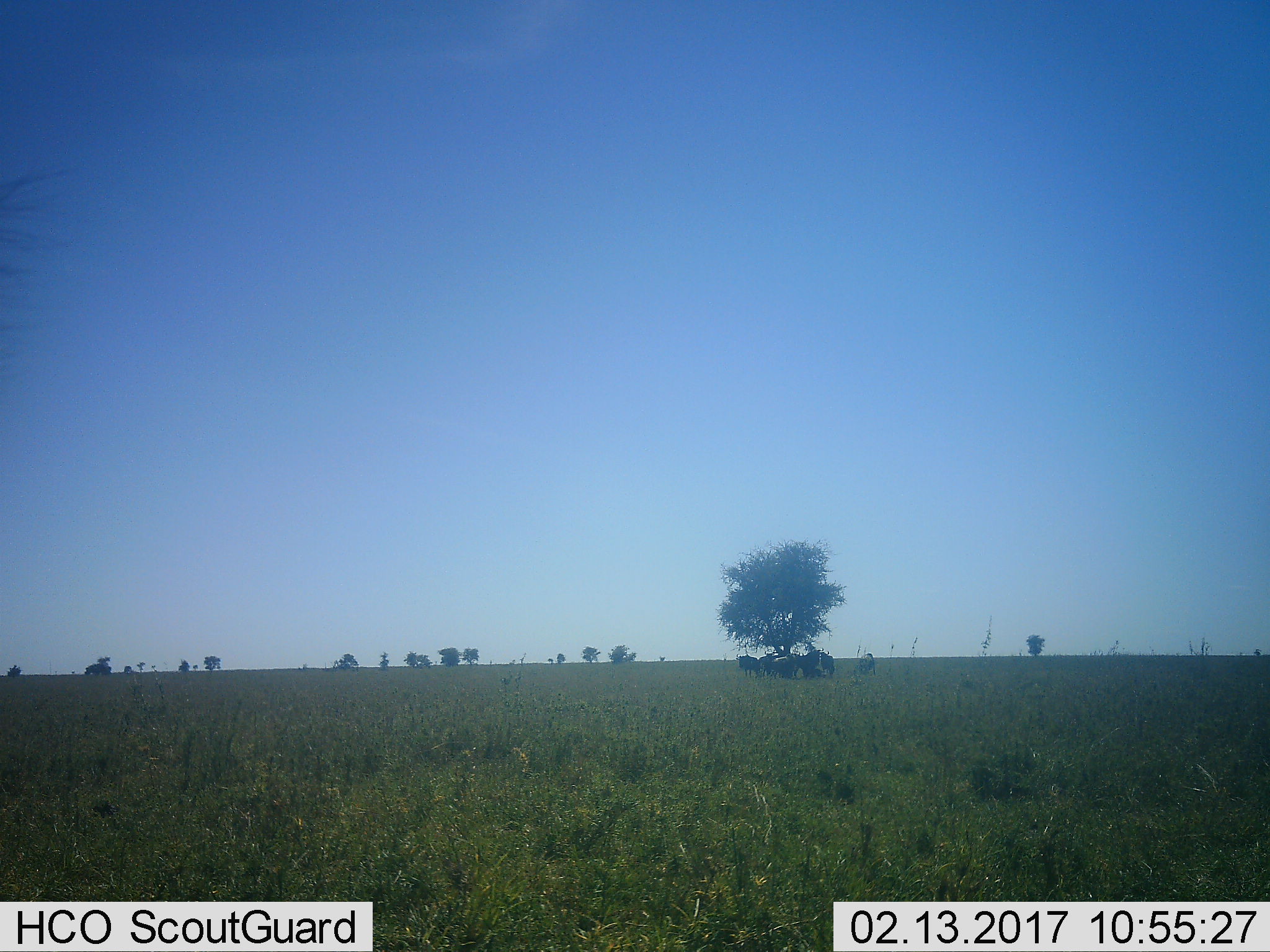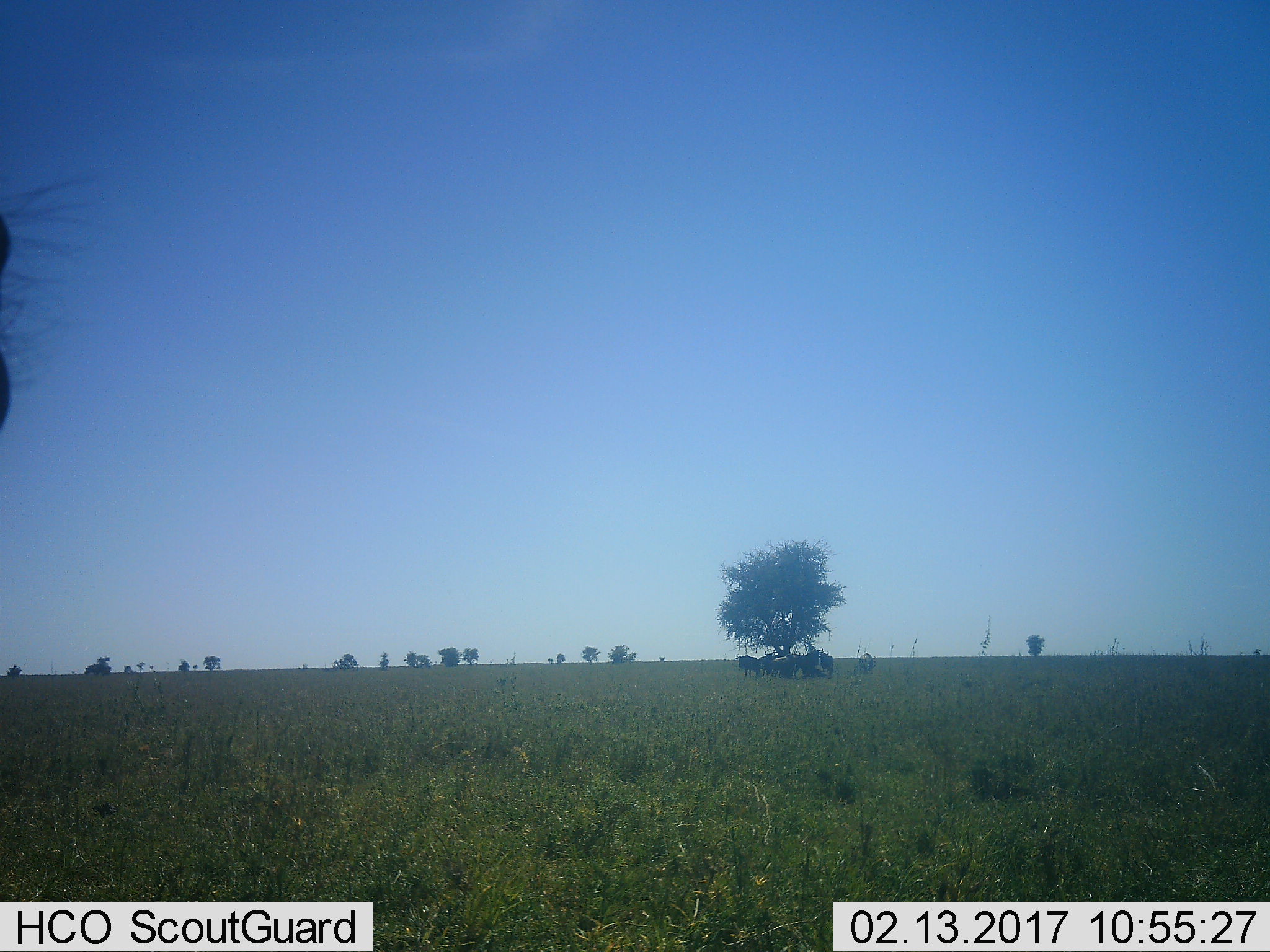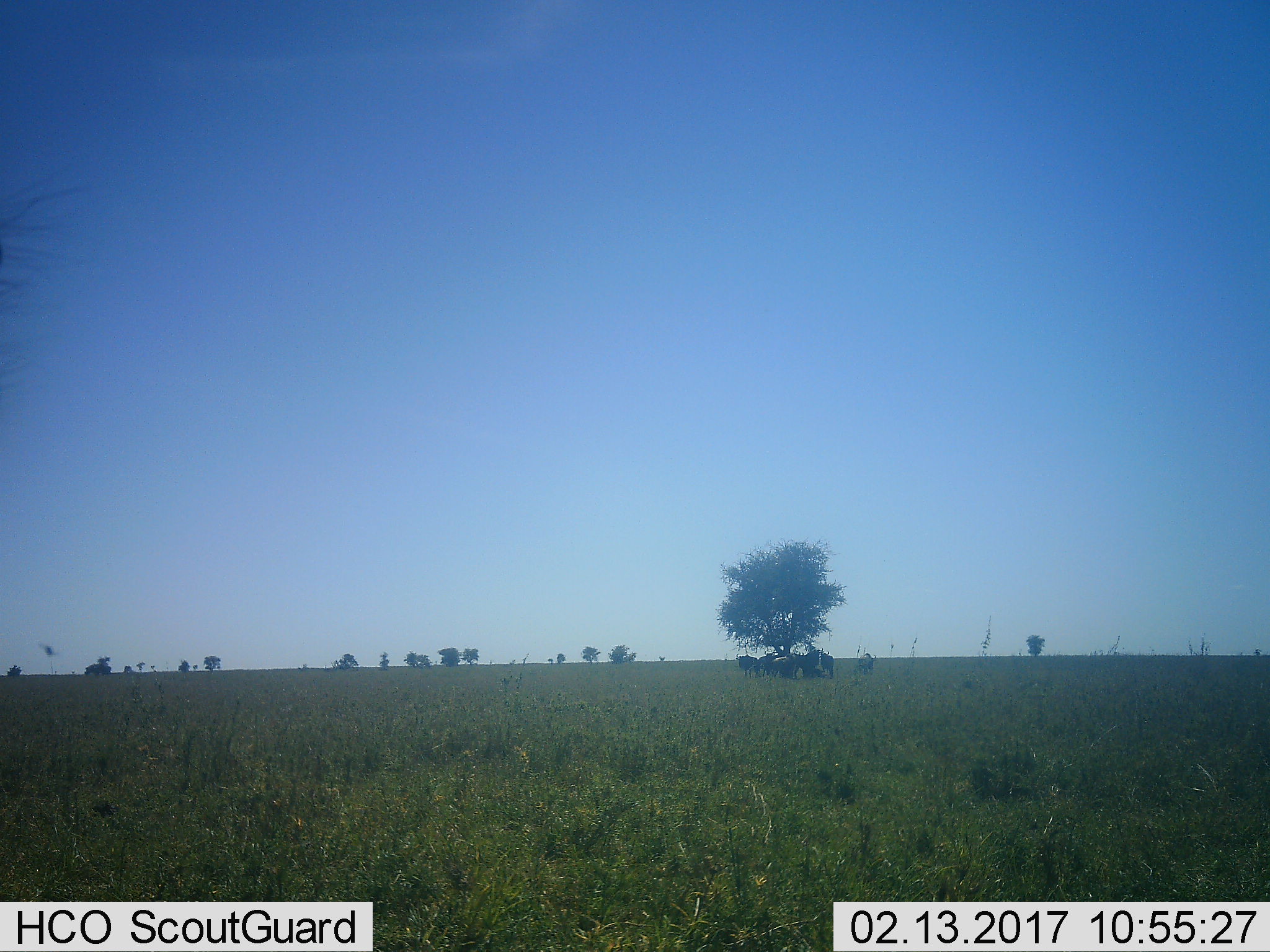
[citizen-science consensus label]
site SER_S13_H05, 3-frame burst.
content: unidentified animal